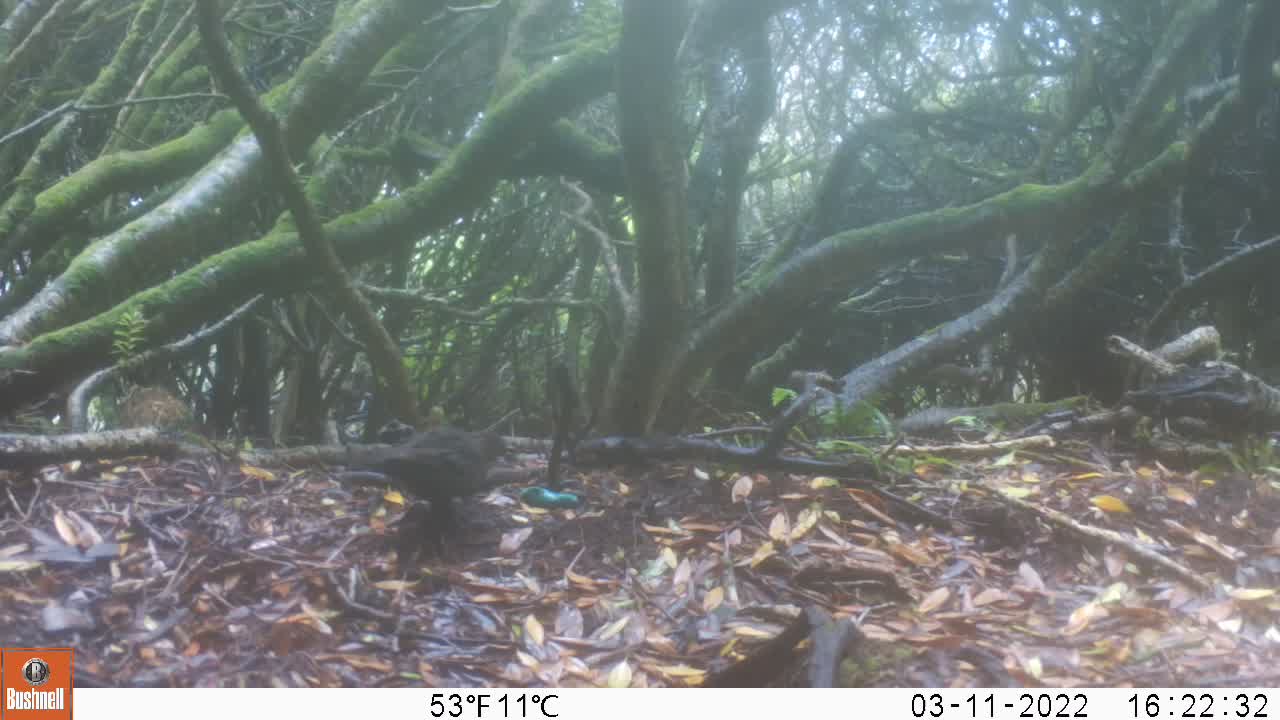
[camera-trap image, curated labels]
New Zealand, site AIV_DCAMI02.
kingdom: Animalia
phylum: Chordata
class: Aves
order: Passeriformes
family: Turdidae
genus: Turdus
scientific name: Turdus merula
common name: eurasian blackbird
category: blackbird